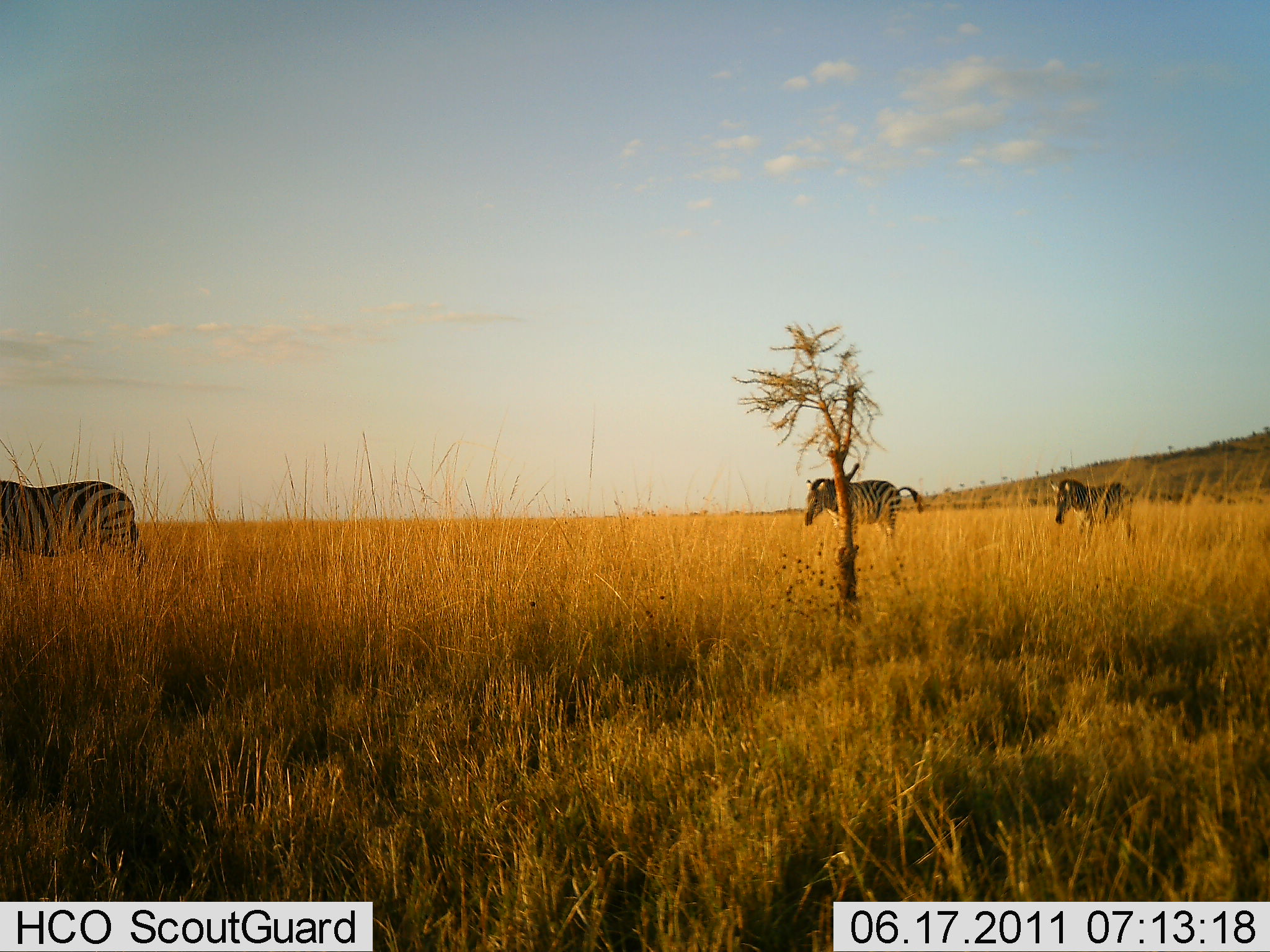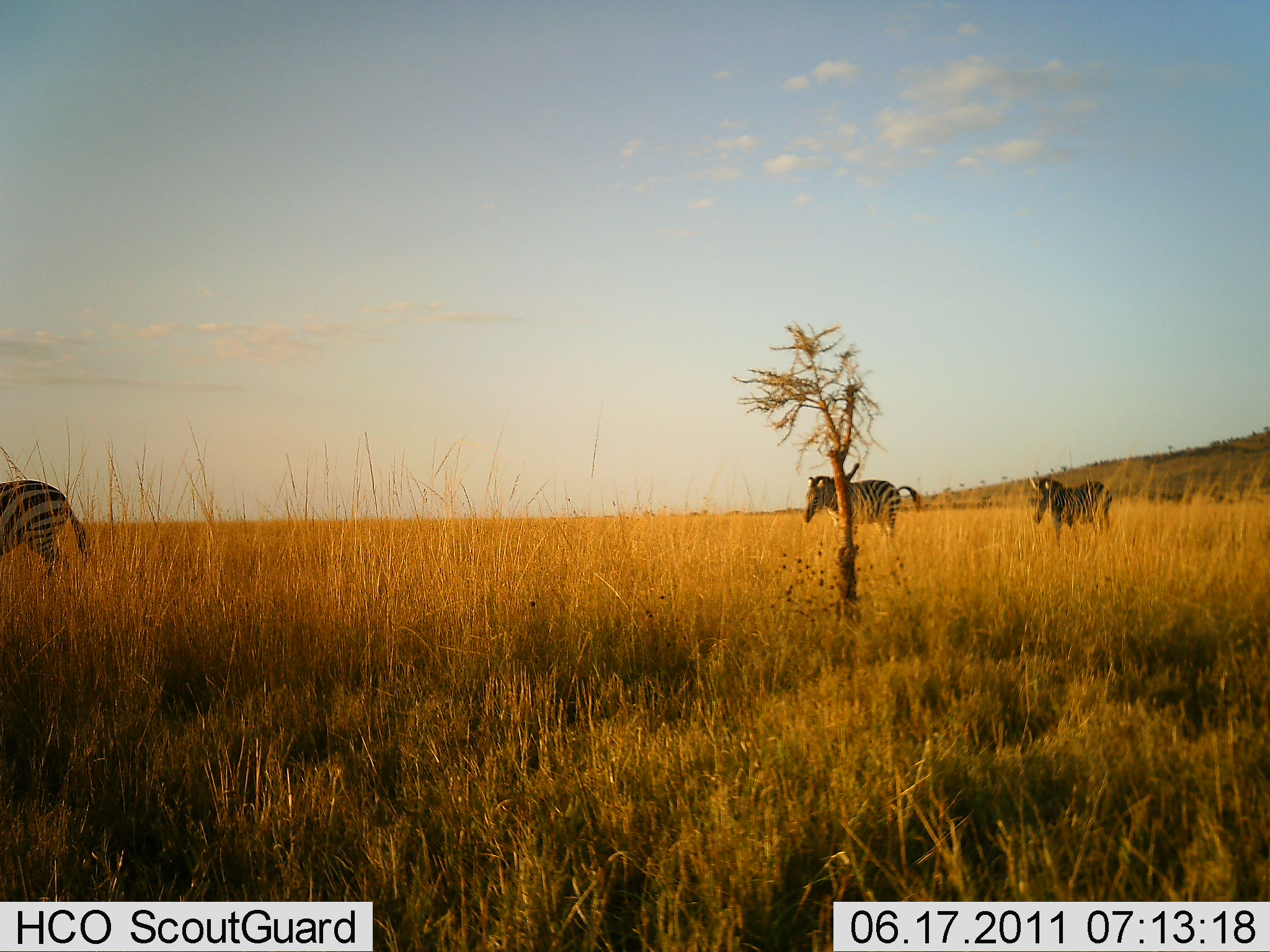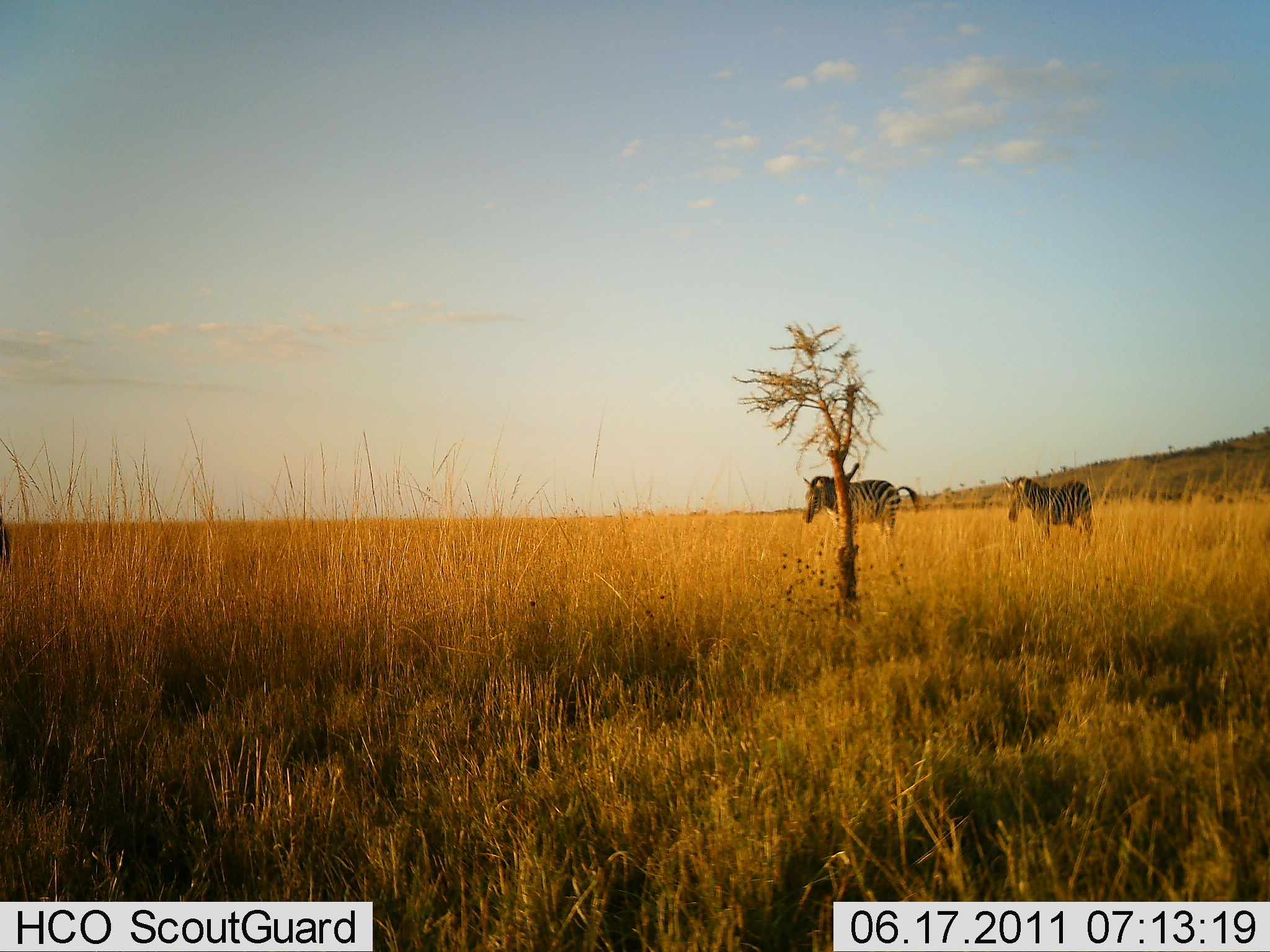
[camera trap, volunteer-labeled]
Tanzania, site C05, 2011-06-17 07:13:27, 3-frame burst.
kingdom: Animalia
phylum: Chordata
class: Mammalia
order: Perissodactyla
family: Equidae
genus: Equus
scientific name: Equus quagga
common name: plains zebra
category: zebra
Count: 3.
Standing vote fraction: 50%.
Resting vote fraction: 0%.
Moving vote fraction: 100%.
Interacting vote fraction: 0%.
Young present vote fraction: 0%.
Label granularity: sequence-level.